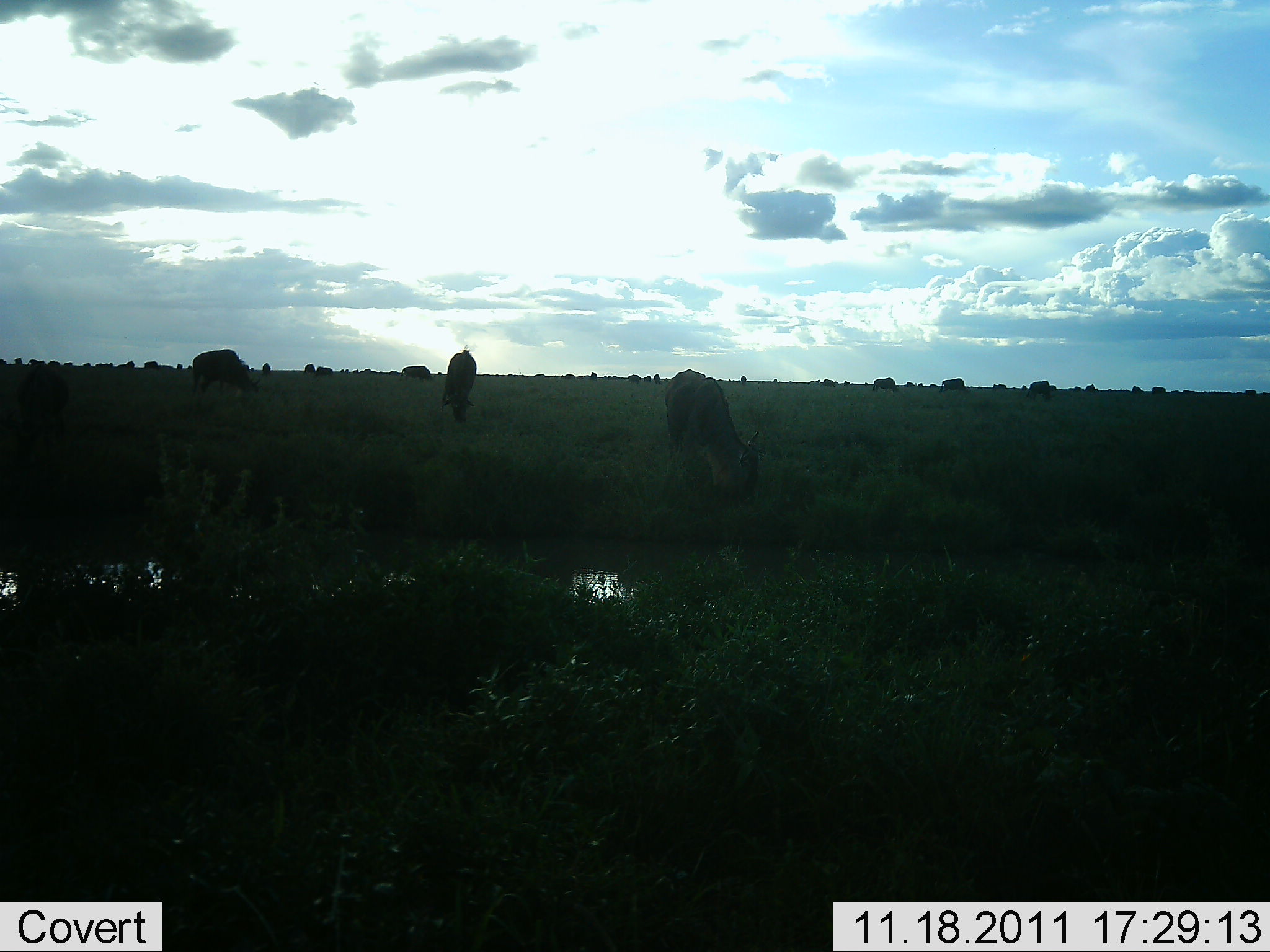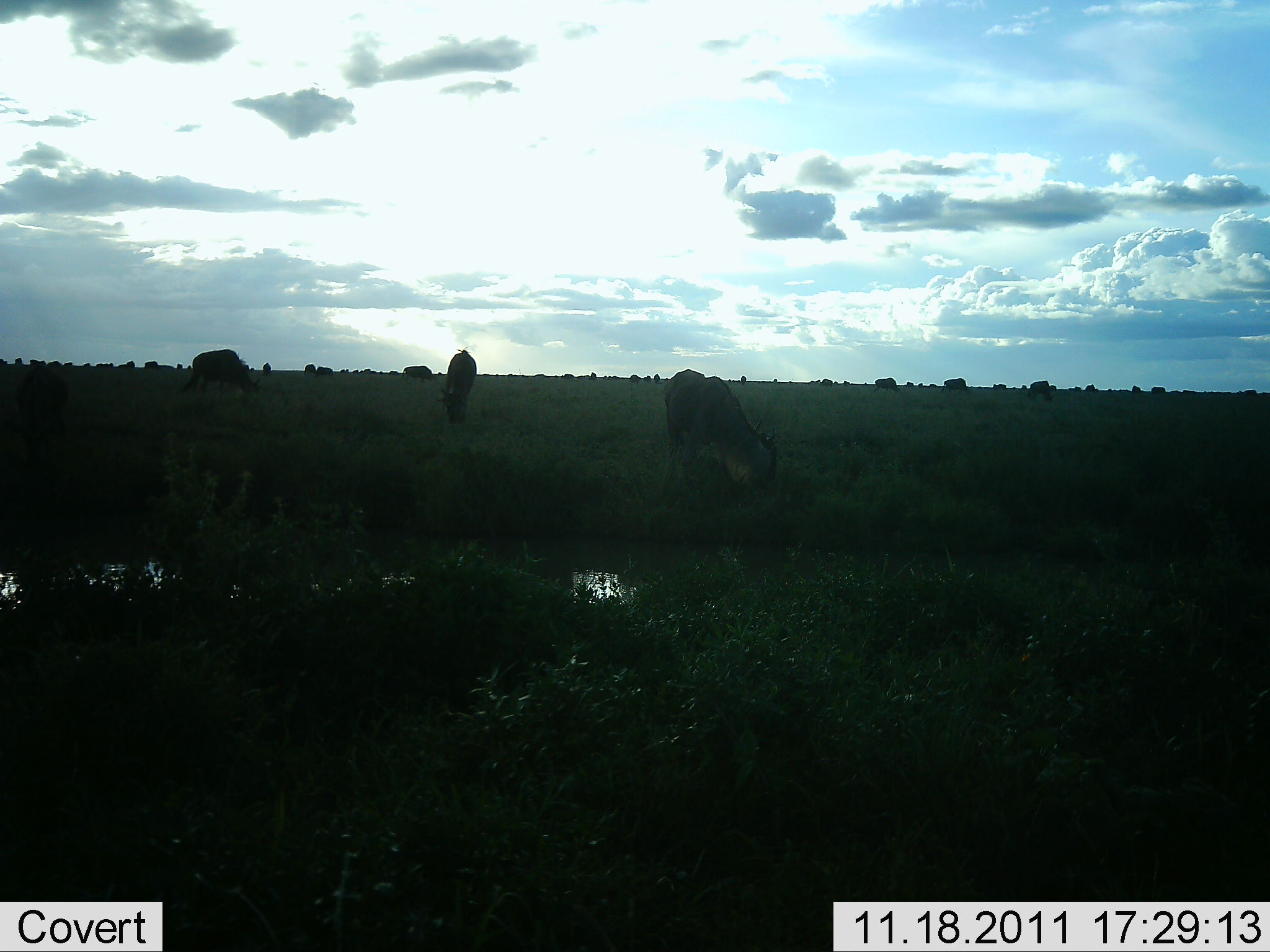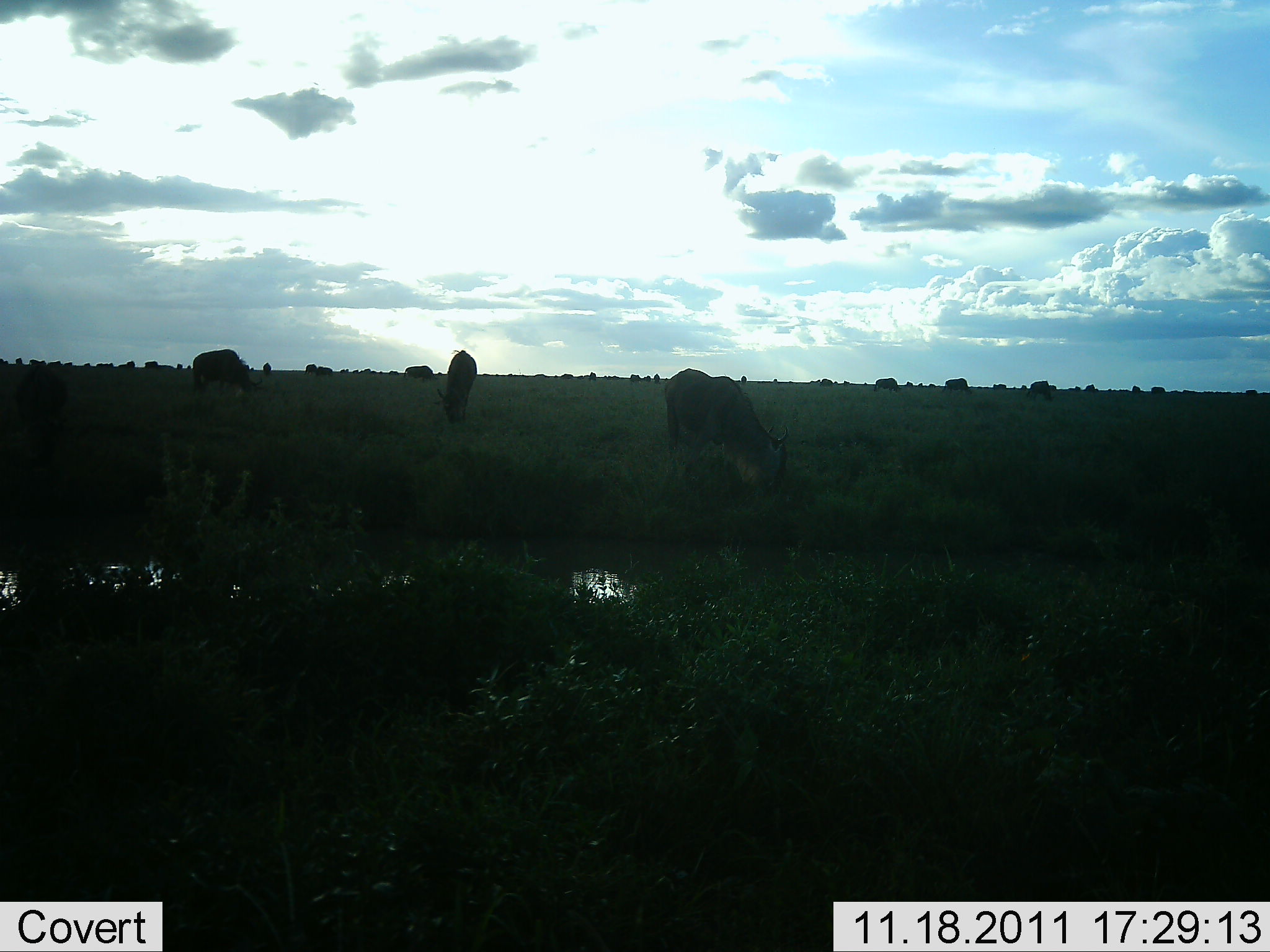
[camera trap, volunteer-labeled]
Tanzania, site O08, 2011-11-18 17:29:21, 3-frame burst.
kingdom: Animalia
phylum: Chordata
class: Mammalia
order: Artiodactyla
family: Bovidae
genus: Connochaetes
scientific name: Connochaetes taurinus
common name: blue wildebeest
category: wildebeest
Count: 11-50.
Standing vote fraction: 60%.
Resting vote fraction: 0%.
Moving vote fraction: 40%.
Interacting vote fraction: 0%.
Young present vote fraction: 0%.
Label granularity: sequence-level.